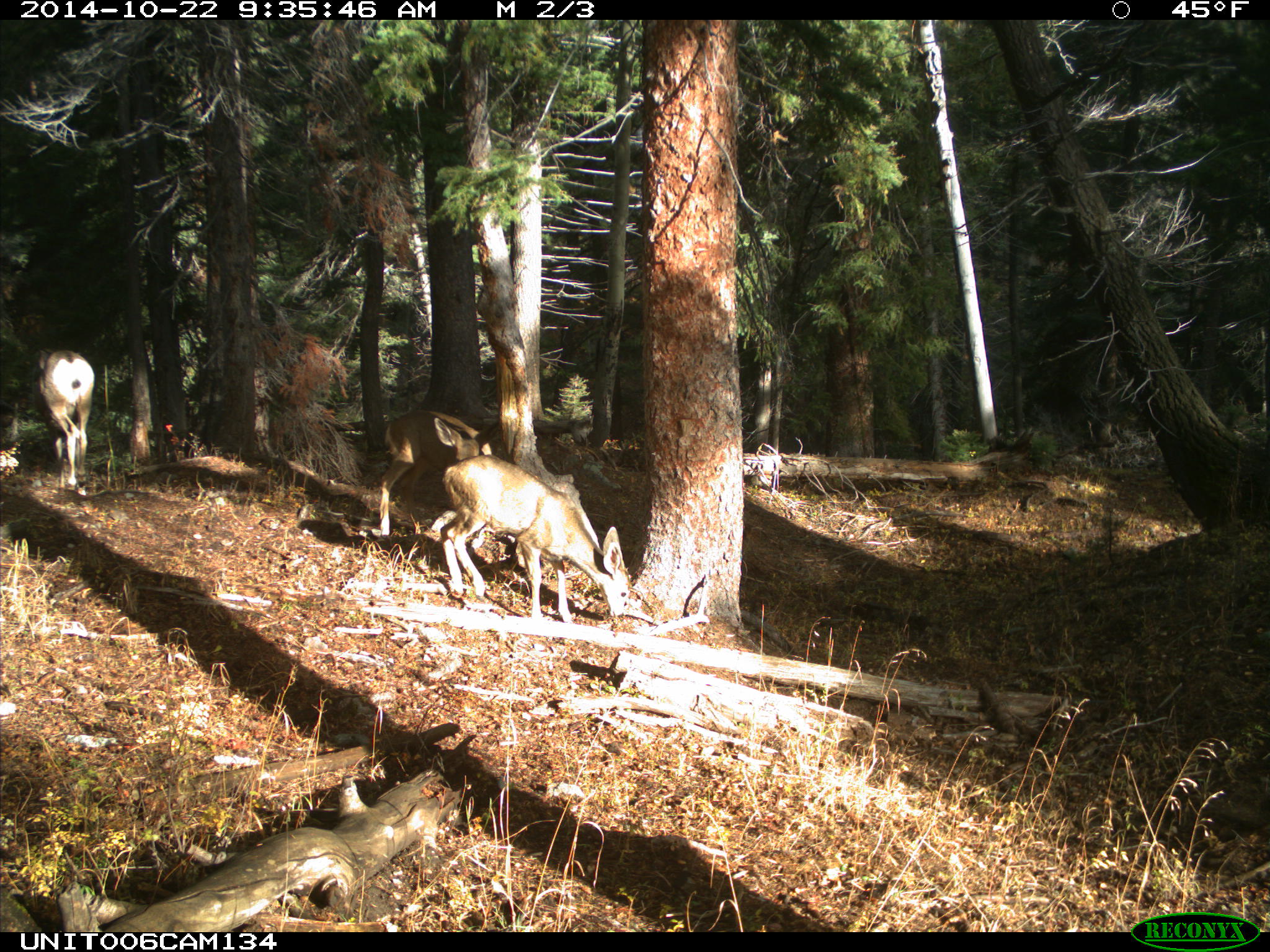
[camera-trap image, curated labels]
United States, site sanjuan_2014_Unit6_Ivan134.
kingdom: Animalia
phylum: Chordata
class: Mammalia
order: Artiodactyla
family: Cervidae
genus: Odocoileus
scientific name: Odocoileus hemionus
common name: mule deer